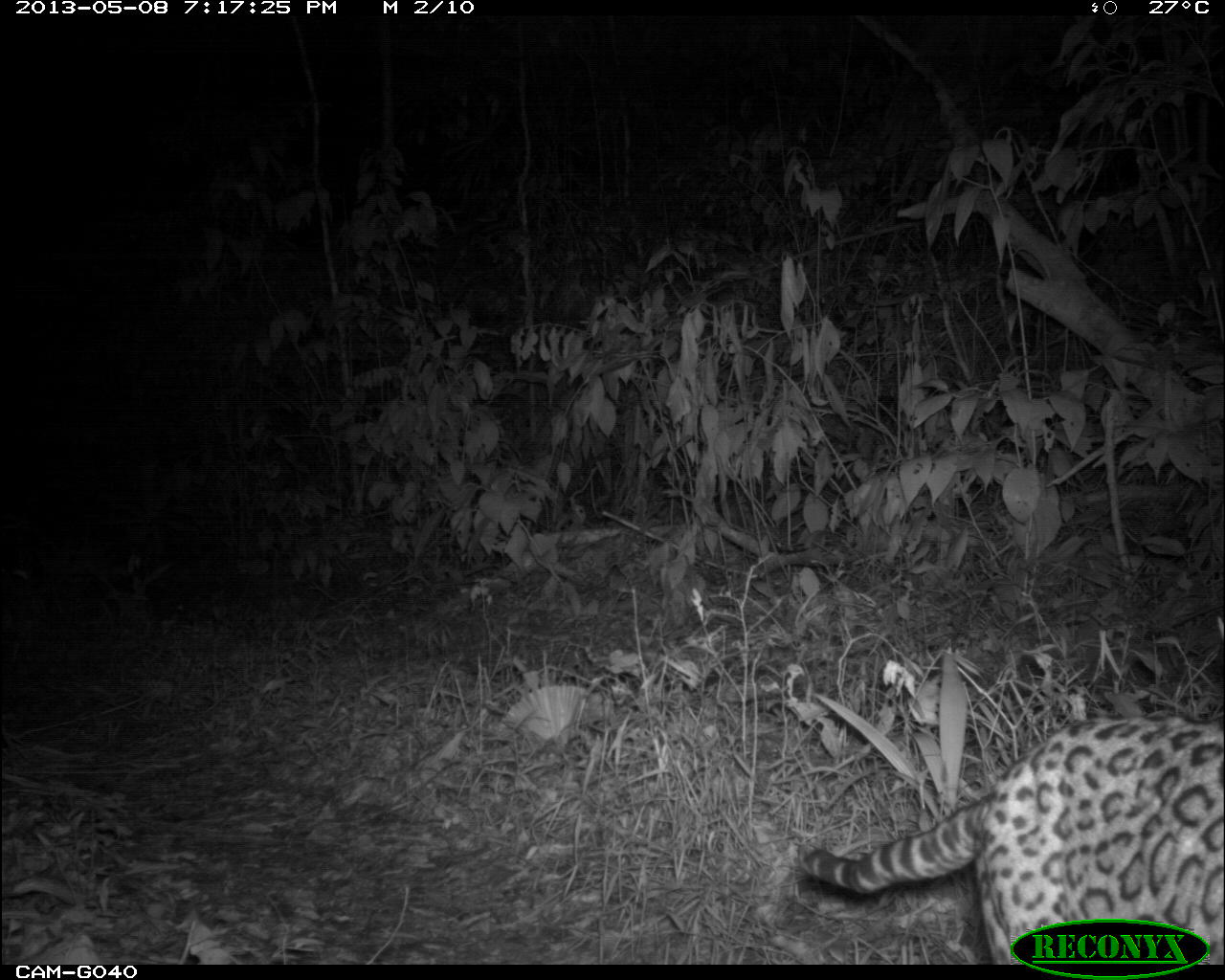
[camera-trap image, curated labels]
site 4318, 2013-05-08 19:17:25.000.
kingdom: Animalia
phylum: Chordata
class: Mammalia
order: Carnivora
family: Felidae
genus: Leopardus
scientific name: Leopardus pardalis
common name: ocelot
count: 1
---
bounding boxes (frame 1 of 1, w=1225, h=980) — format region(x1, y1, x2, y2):
leopardus pardalis: region(793, 713, 1225, 963)